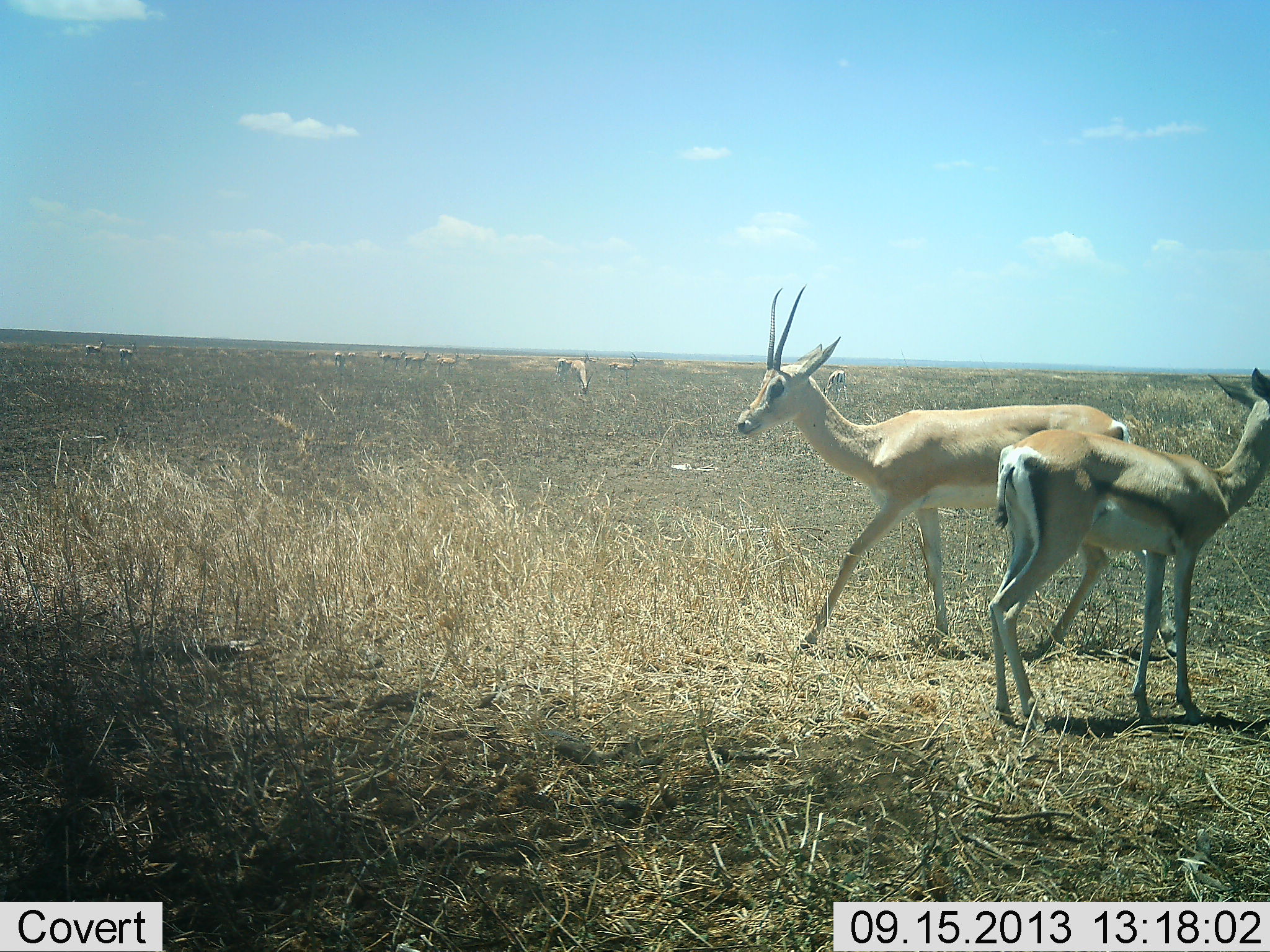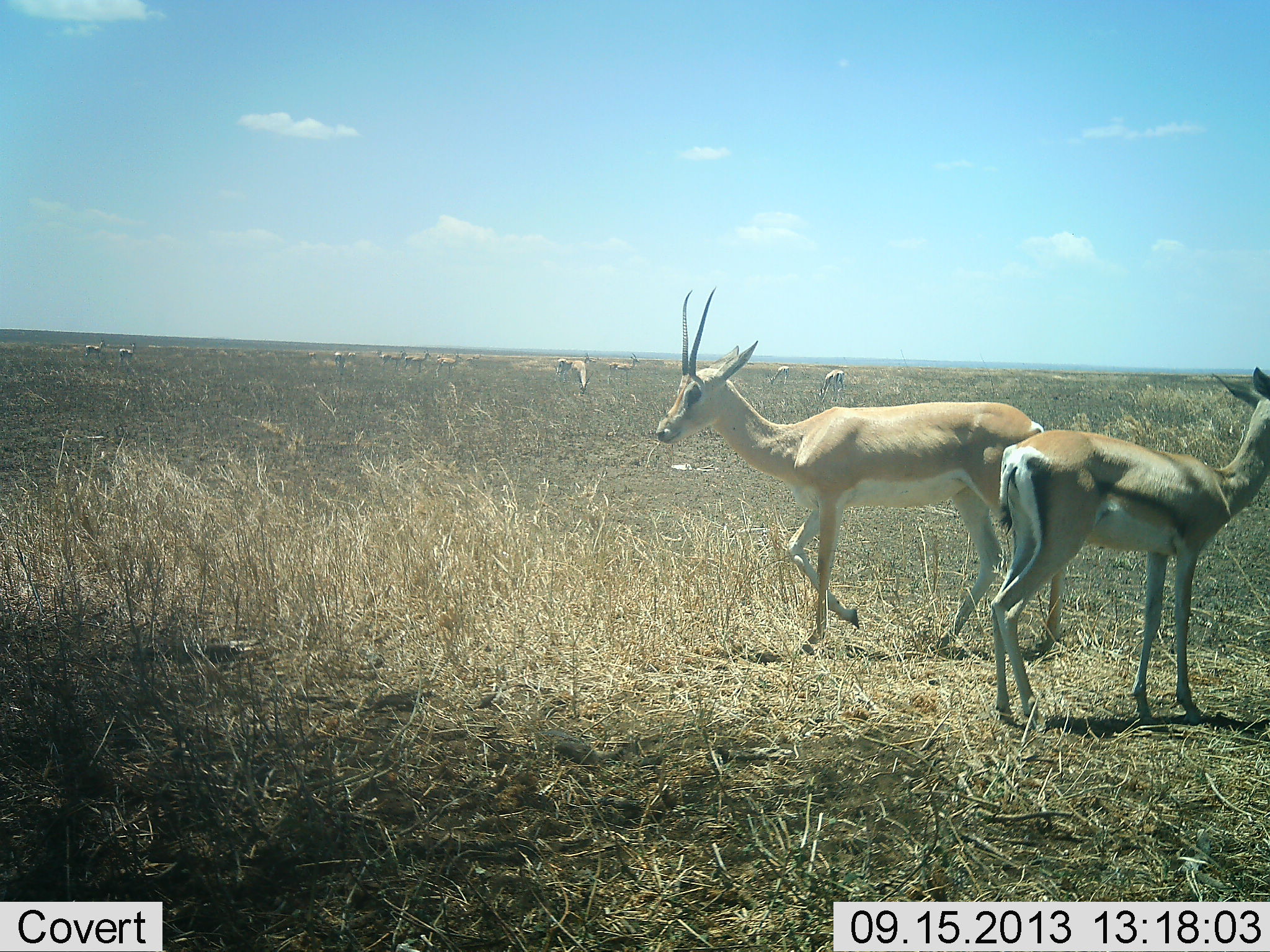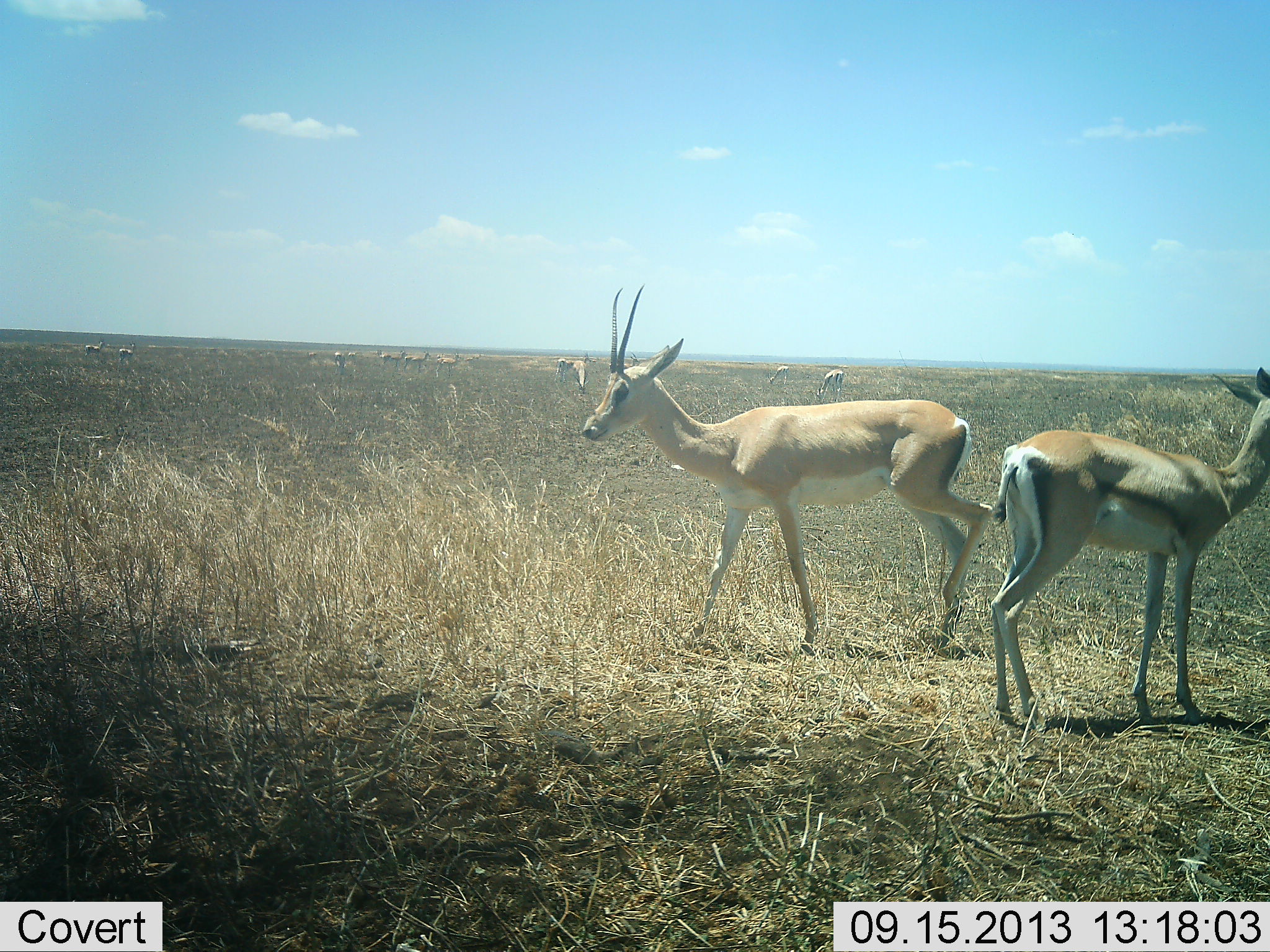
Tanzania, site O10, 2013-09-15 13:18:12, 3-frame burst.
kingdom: Animalia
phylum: Chordata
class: Mammalia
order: Artiodactyla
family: Bovidae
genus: Nanger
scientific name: Nanger granti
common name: grant's gazelle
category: gazellegrants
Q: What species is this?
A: Gazellegrants (grant's gazelle) (Nanger granti).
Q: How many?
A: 11-50.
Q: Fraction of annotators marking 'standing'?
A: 78%.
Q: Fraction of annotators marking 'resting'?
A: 6%.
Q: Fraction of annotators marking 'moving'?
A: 61%.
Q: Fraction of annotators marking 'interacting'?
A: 0%.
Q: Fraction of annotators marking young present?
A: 0%.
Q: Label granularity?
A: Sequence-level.